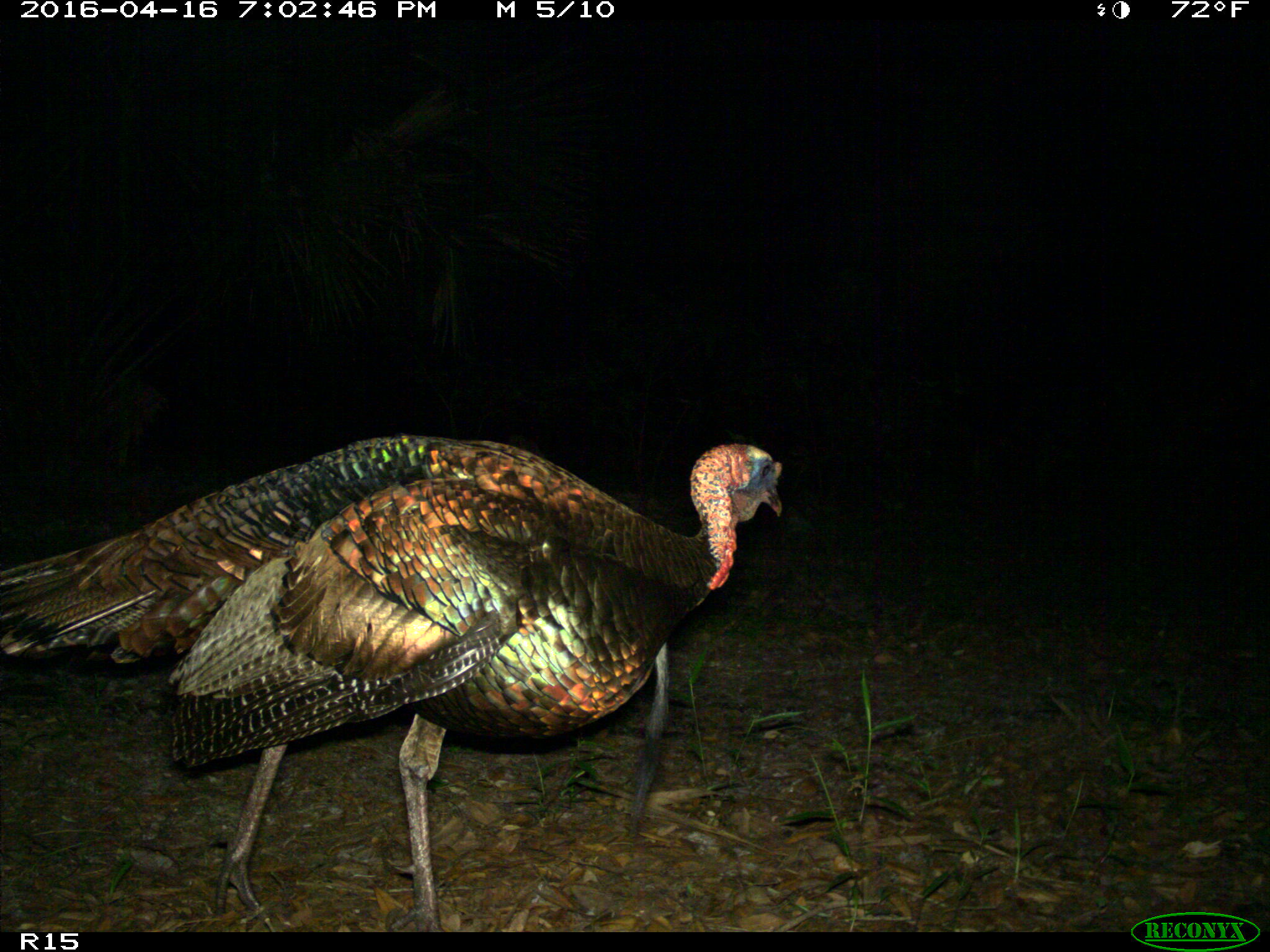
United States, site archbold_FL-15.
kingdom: Animalia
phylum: Chordata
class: Aves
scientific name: Aves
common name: birds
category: unidentified bird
Unidentified bird (birds) (Aves).